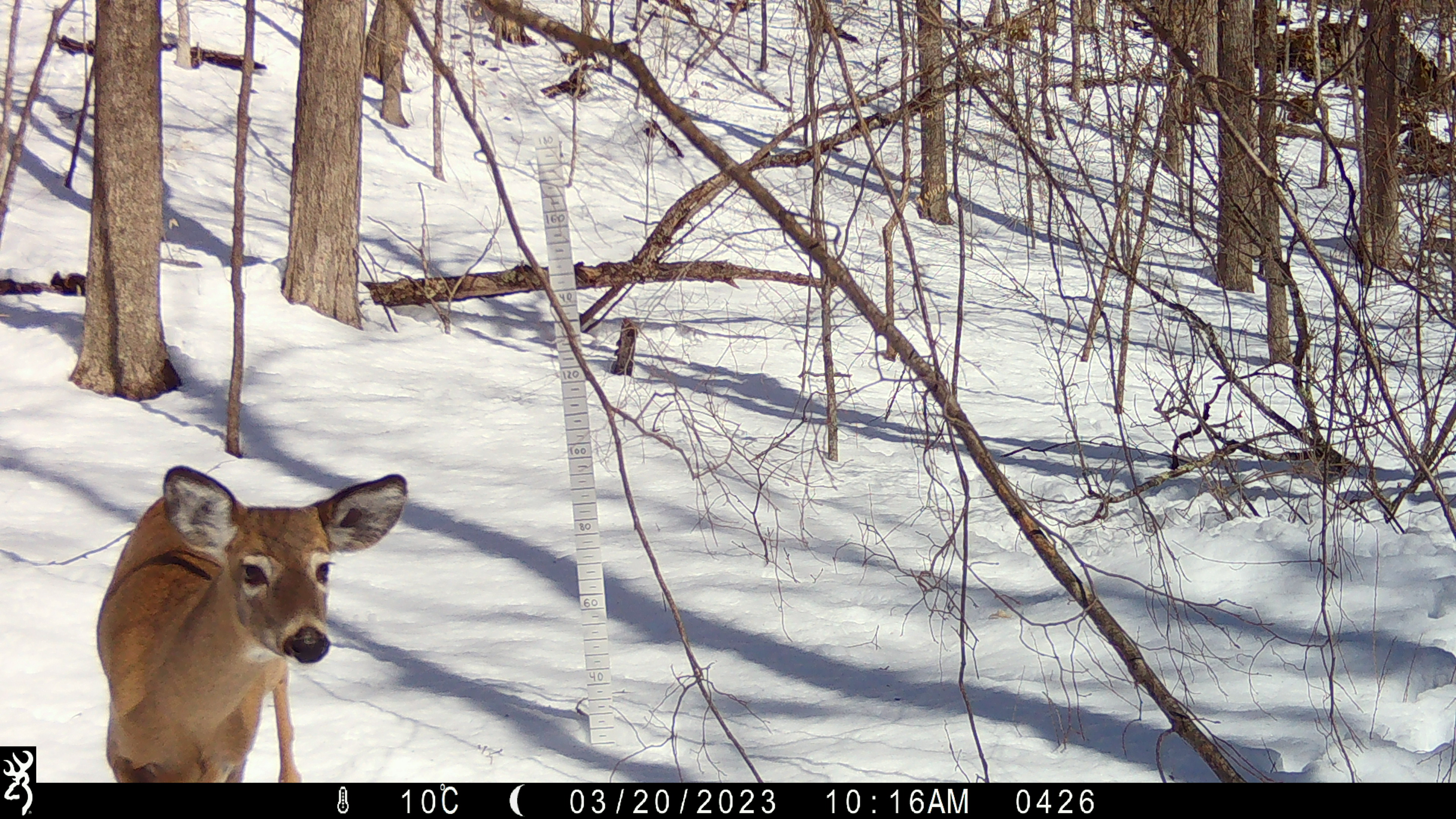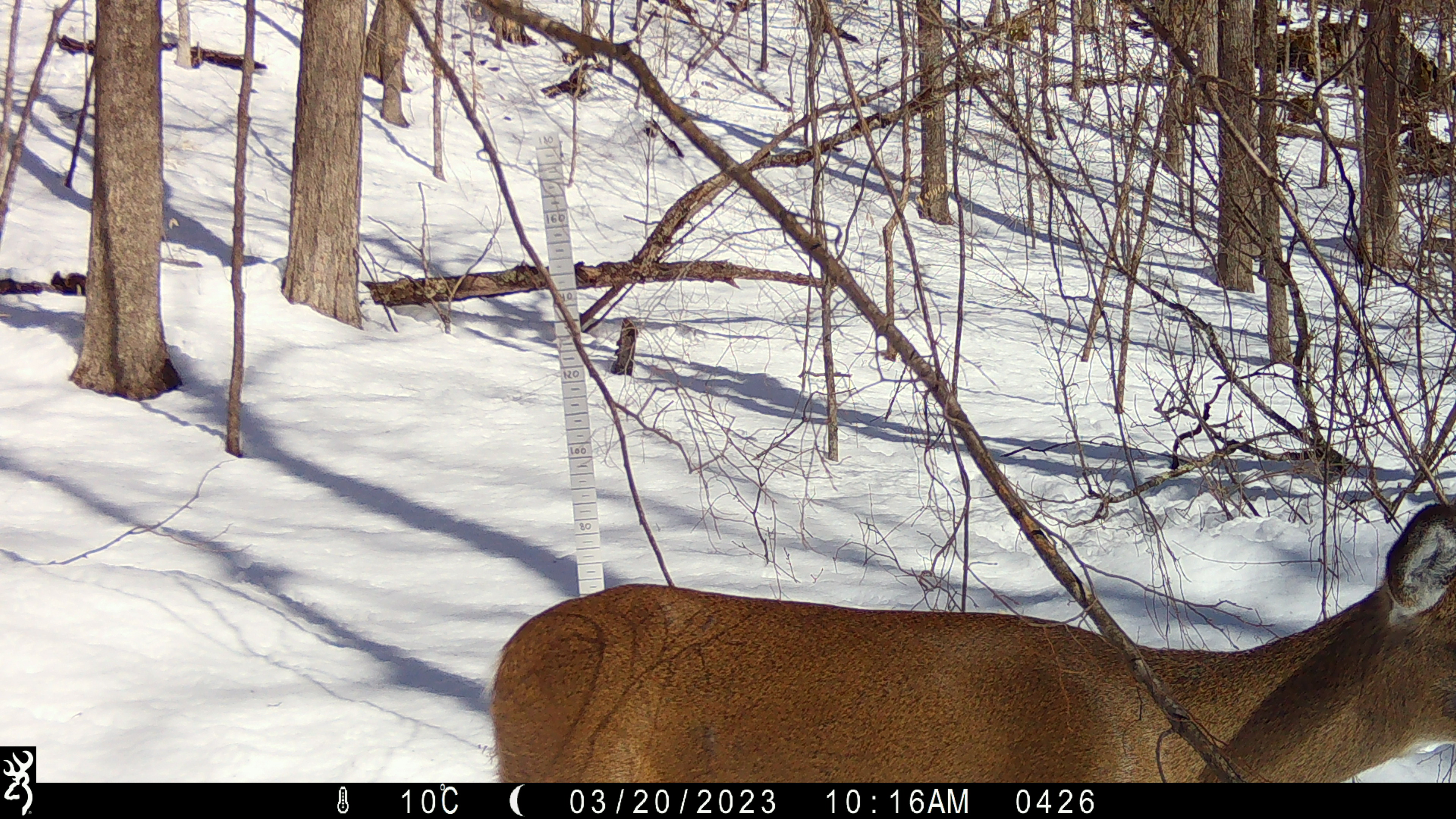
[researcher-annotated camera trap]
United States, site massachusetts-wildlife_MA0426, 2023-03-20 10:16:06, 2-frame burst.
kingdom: Animalia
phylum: Chordata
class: Mammalia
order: Artiodactyla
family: Cervidae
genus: Odocoileus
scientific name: Odocoileus virginianus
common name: white-tailed deer